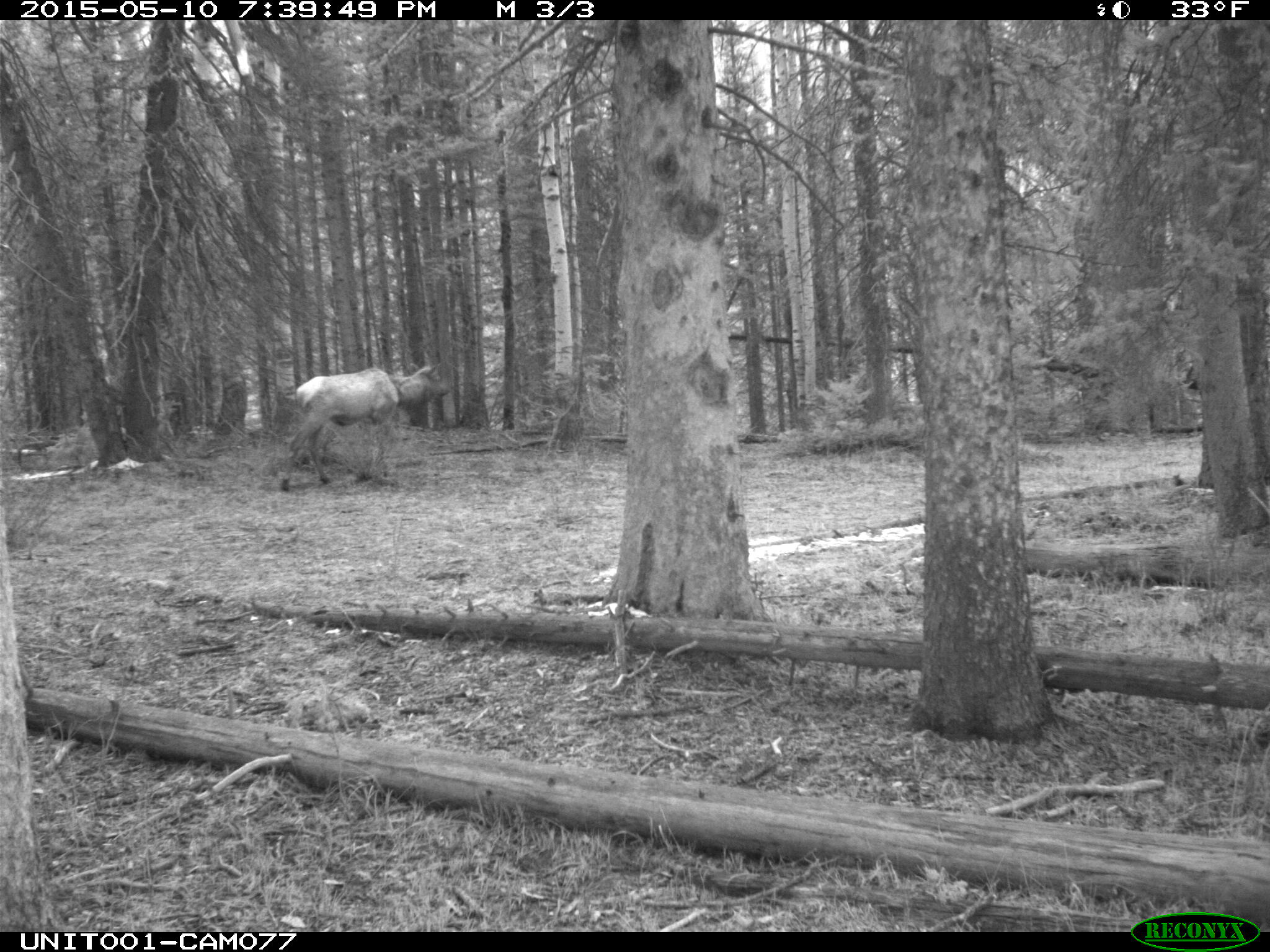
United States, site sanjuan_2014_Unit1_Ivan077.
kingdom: Animalia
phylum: Chordata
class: Mammalia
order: Artiodactyla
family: Cervidae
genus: Cervus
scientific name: Cervus elaphus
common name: red deer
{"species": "Cervus elaphus (red deer)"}